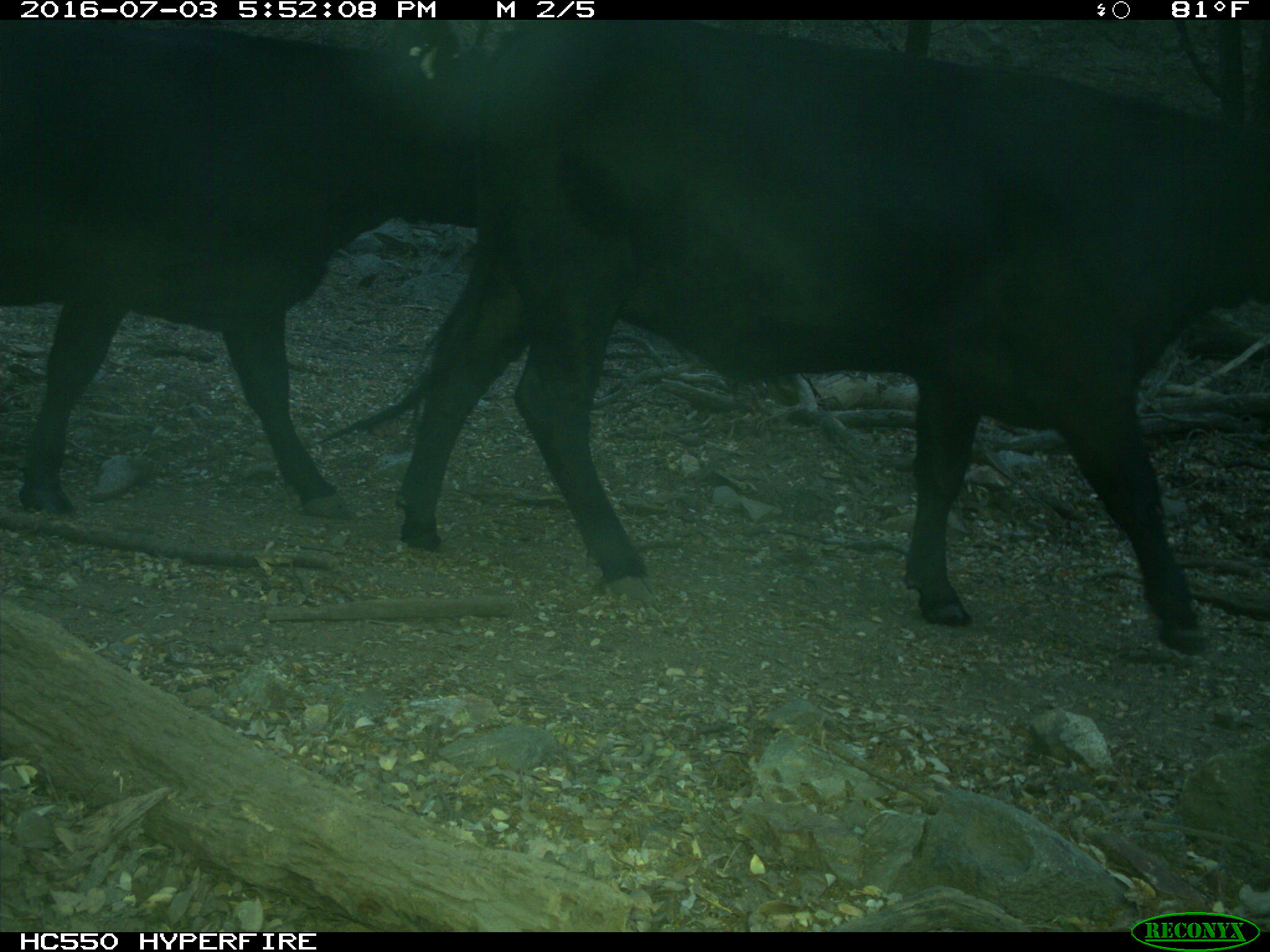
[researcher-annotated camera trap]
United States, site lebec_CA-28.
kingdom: Animalia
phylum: Chordata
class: Mammalia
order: Artiodactyla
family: Bovidae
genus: Bos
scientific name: Bos taurus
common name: domestic cow